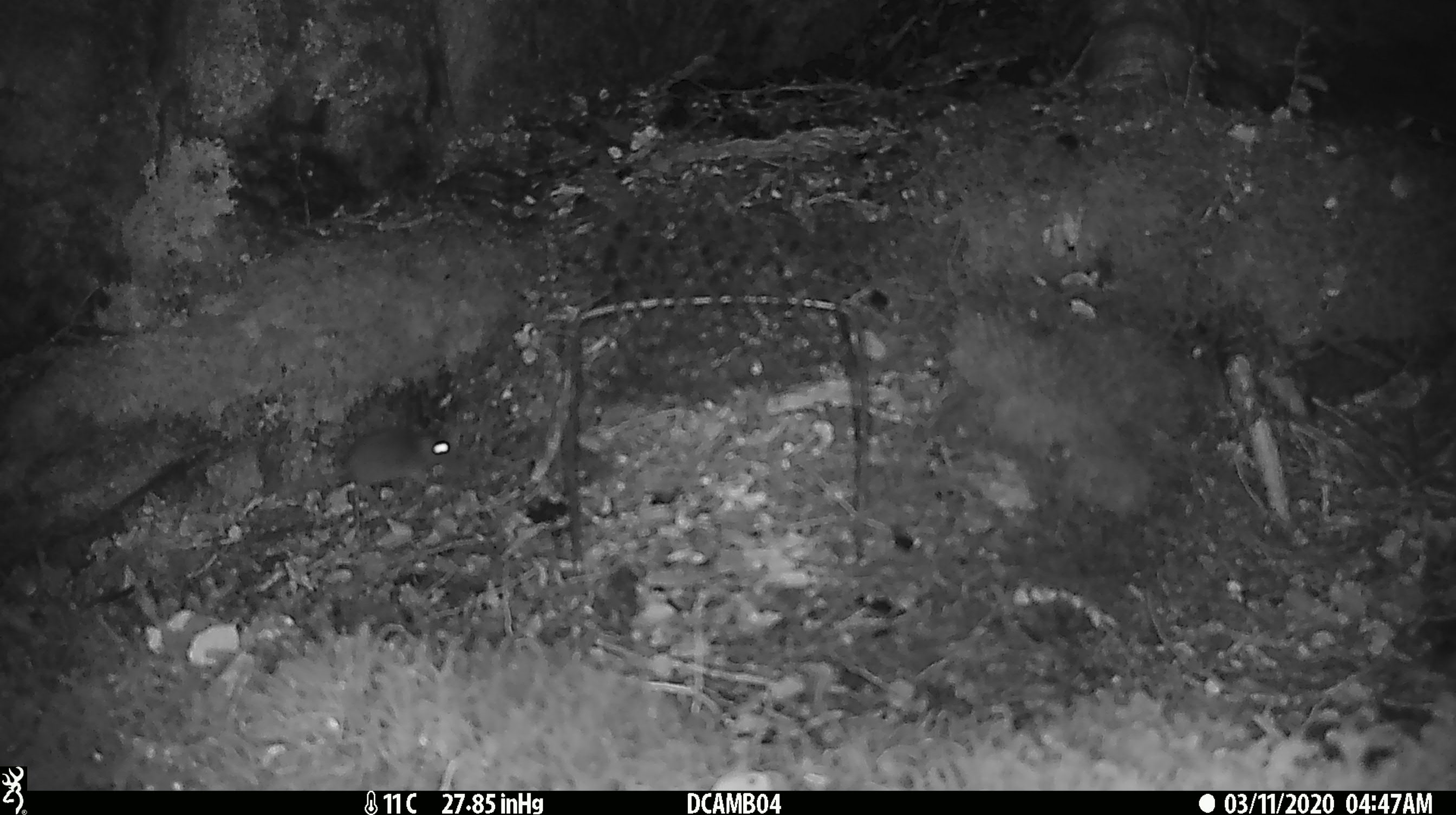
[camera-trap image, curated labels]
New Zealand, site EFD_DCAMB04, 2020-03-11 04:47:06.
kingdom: Animalia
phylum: Chordata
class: Mammalia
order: Rodentia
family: Muridae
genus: Mus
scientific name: Mus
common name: mouse